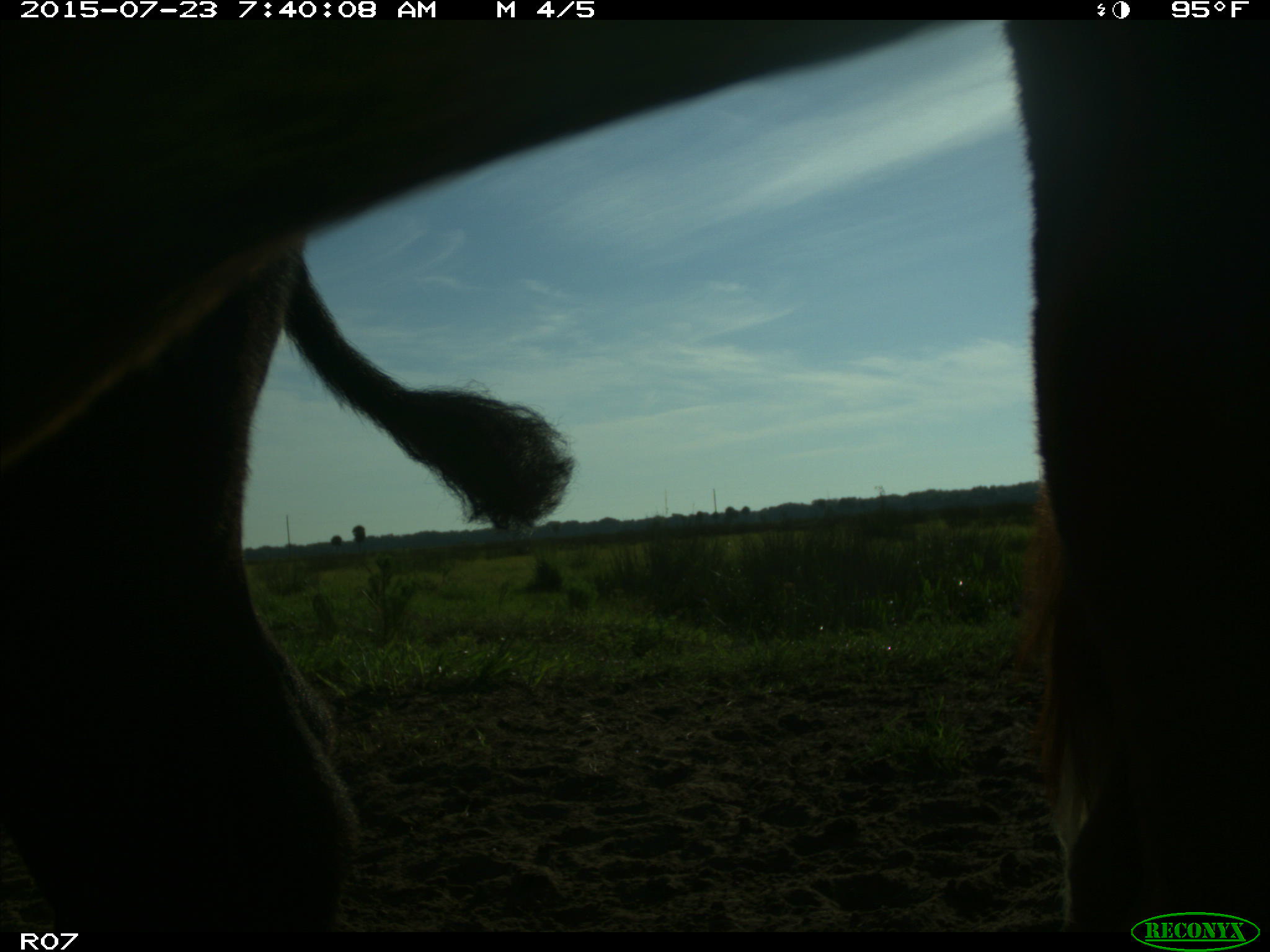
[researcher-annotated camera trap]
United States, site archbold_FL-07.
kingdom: Animalia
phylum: Chordata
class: Mammalia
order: Artiodactyla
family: Bovidae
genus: Bos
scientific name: Bos taurus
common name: domestic cow